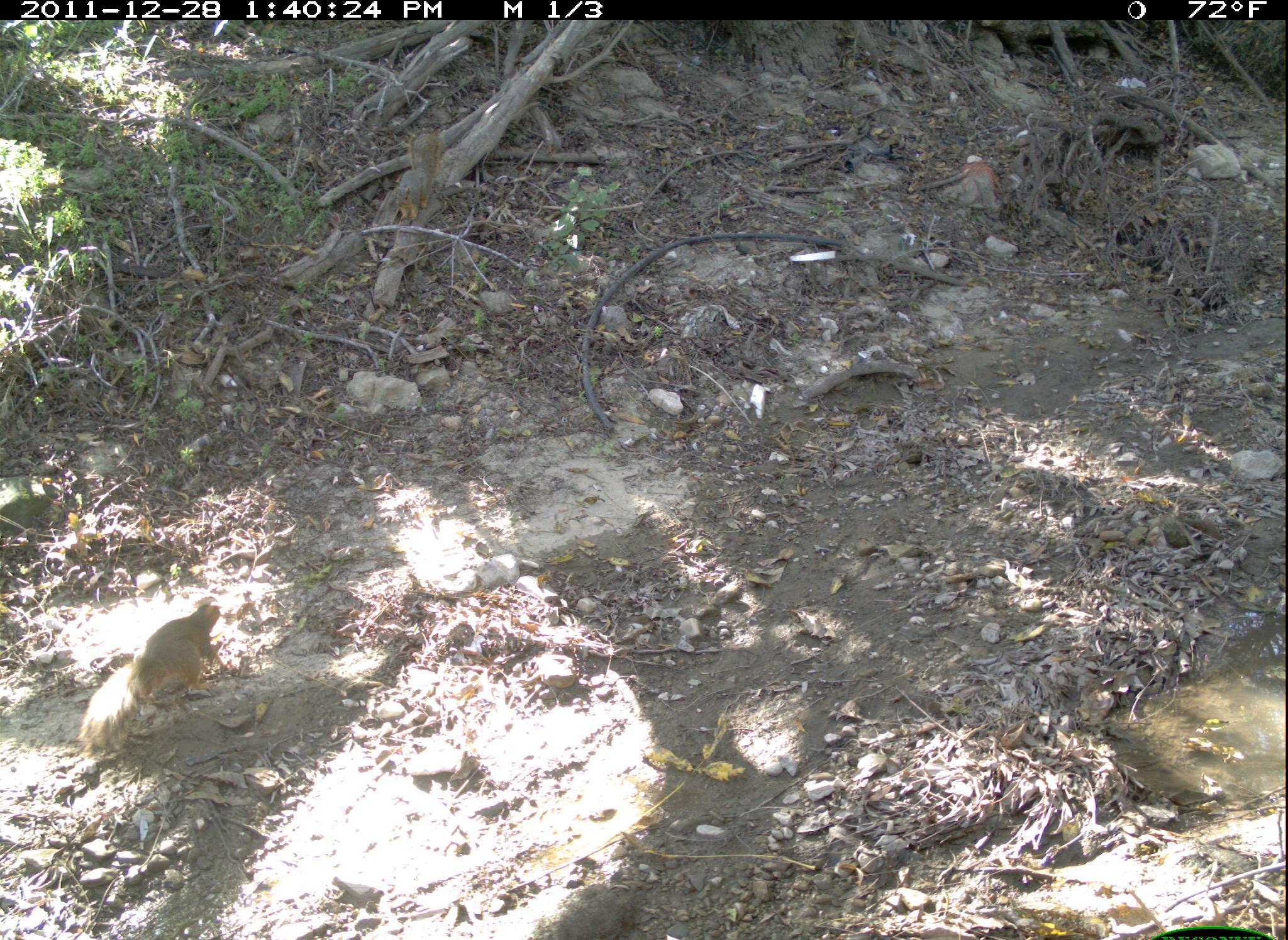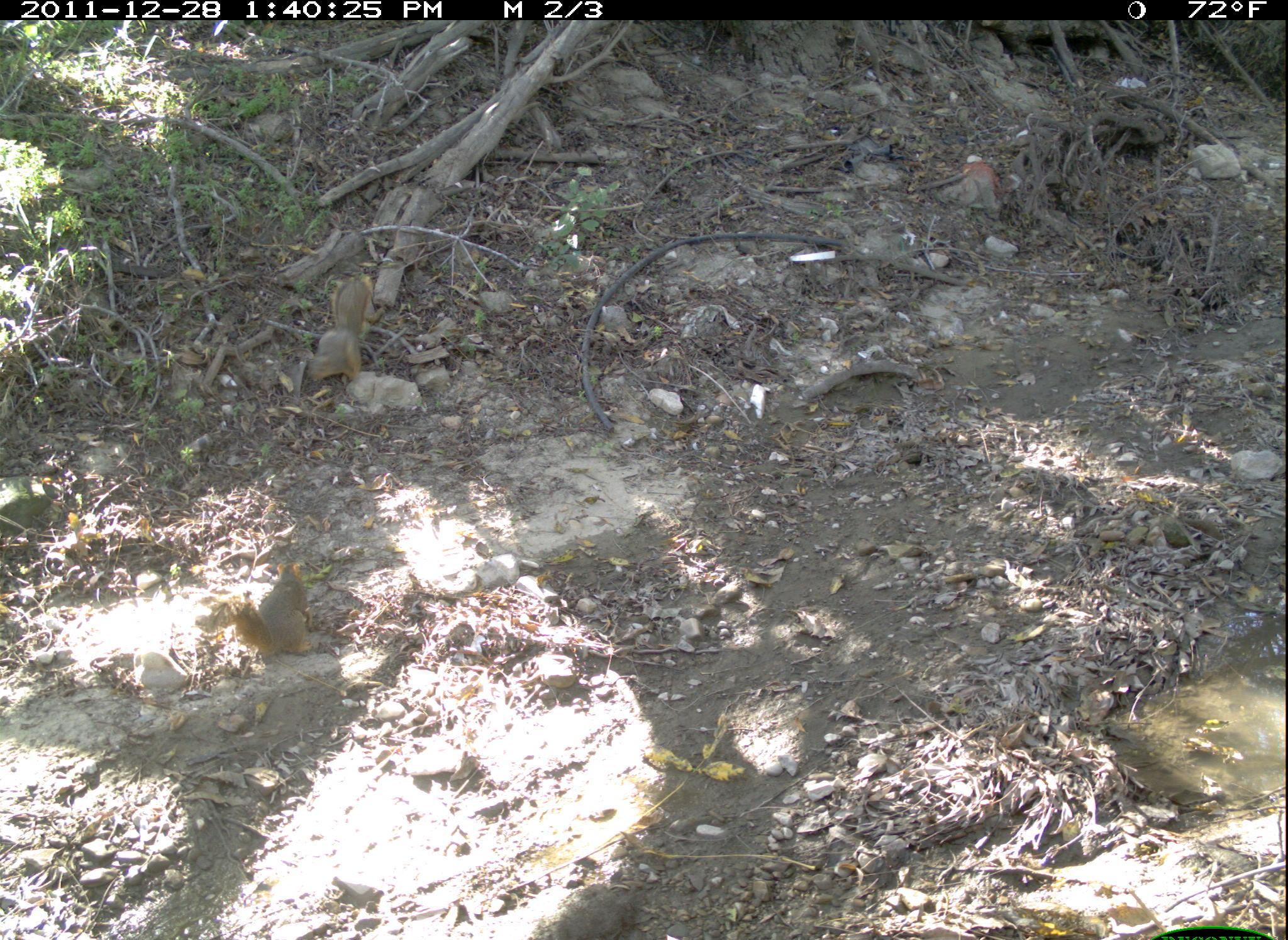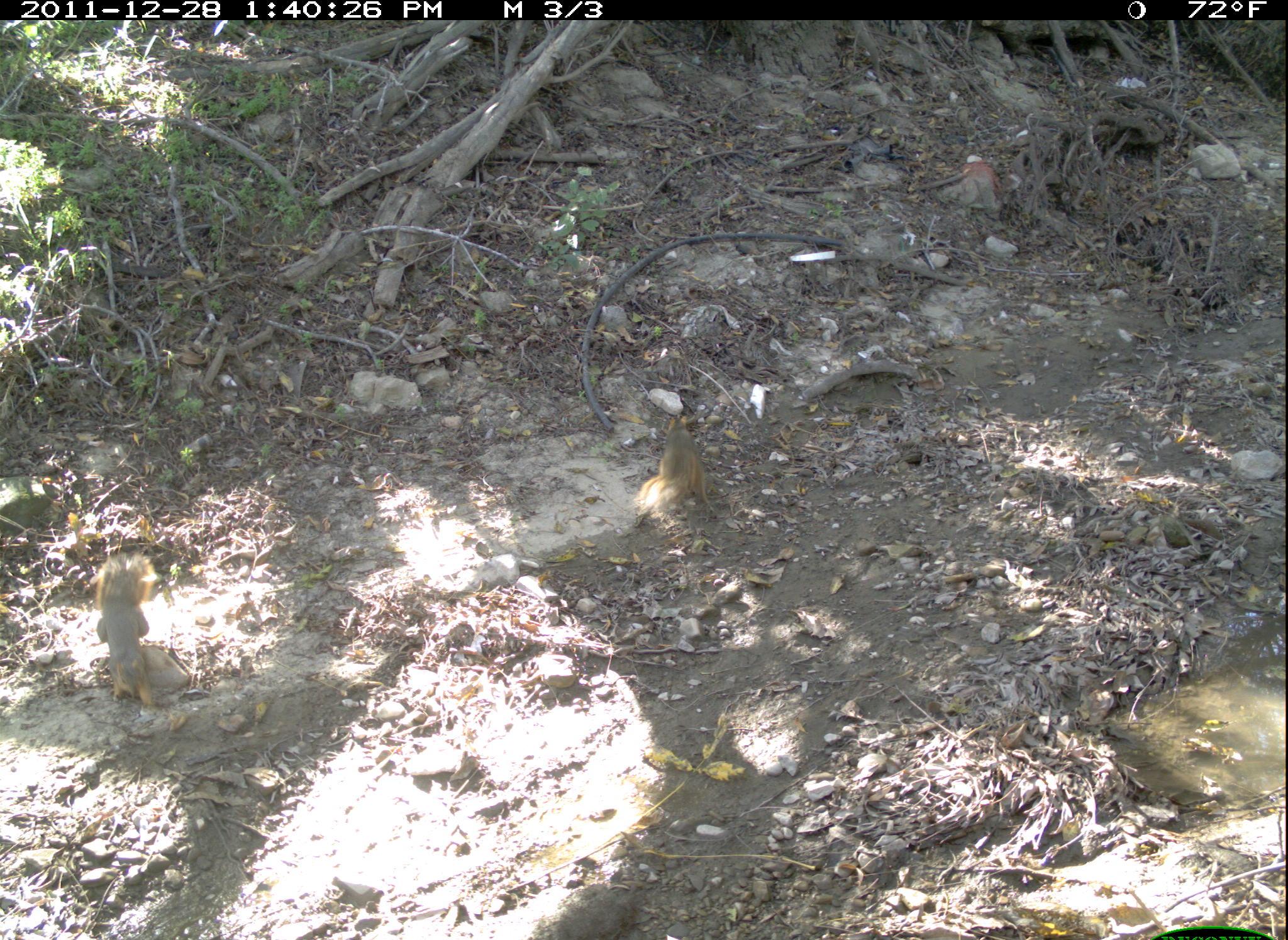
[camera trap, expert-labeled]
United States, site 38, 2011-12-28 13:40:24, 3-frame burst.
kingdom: Animalia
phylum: Chordata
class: Mammalia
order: Rodentia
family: Sciuridae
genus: Sciurus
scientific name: Sciurus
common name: squirrel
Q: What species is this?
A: Squirrel (Sciurus).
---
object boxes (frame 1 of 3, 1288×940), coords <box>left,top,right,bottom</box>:
squirrel: <box>77,596,230,752</box>; <box>380,122,449,229</box>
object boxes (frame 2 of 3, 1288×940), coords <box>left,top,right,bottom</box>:
squirrel: <box>211,559,353,659</box>; <box>298,269,385,393</box>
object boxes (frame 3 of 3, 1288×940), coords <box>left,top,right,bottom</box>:
squirrel: <box>64,549,198,718</box>; <box>623,414,726,525</box>